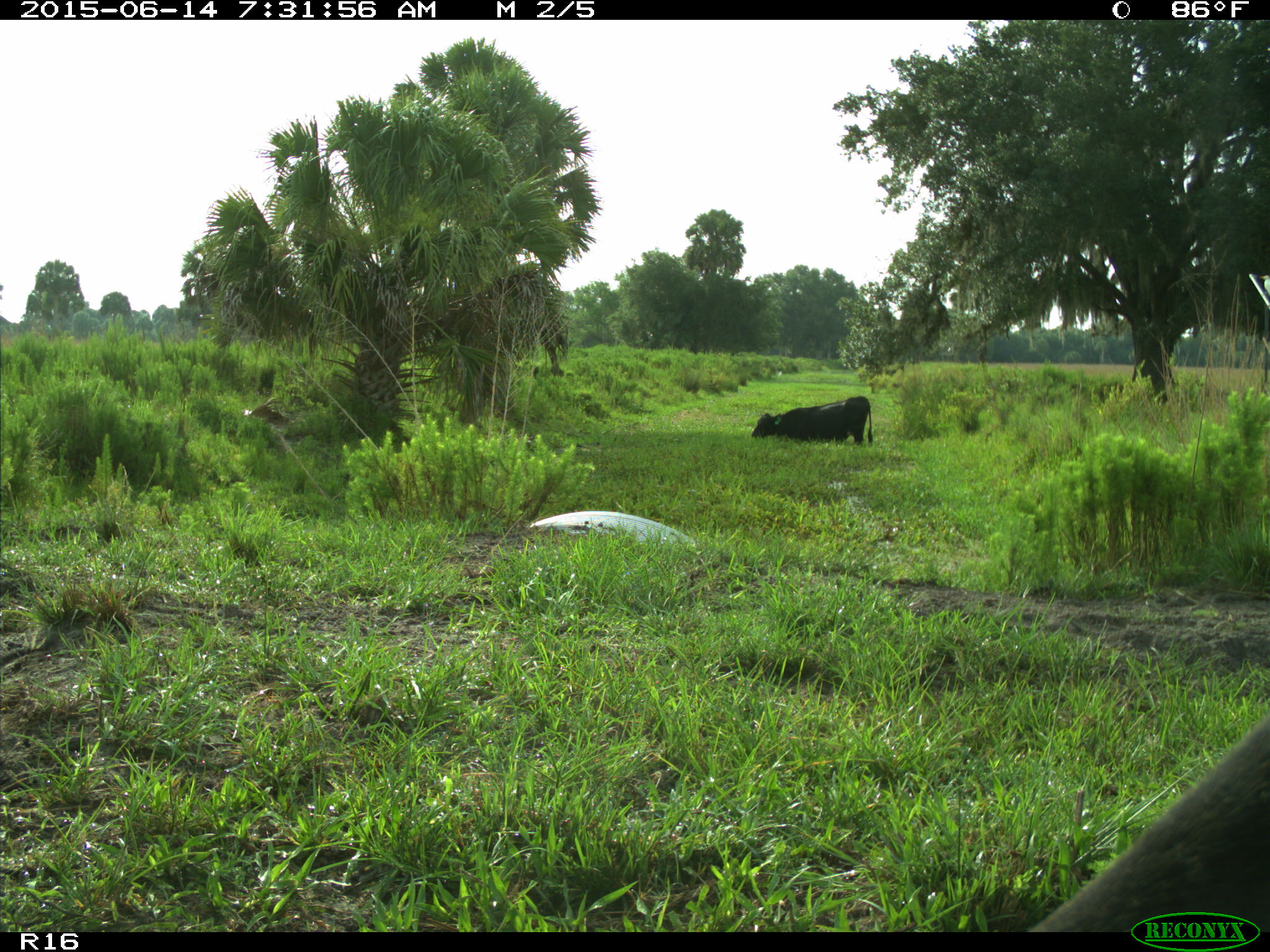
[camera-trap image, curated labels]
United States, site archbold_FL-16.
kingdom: Animalia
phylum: Chordata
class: Mammalia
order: Artiodactyla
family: Bovidae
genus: Bos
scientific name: Bos taurus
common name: domestic cow